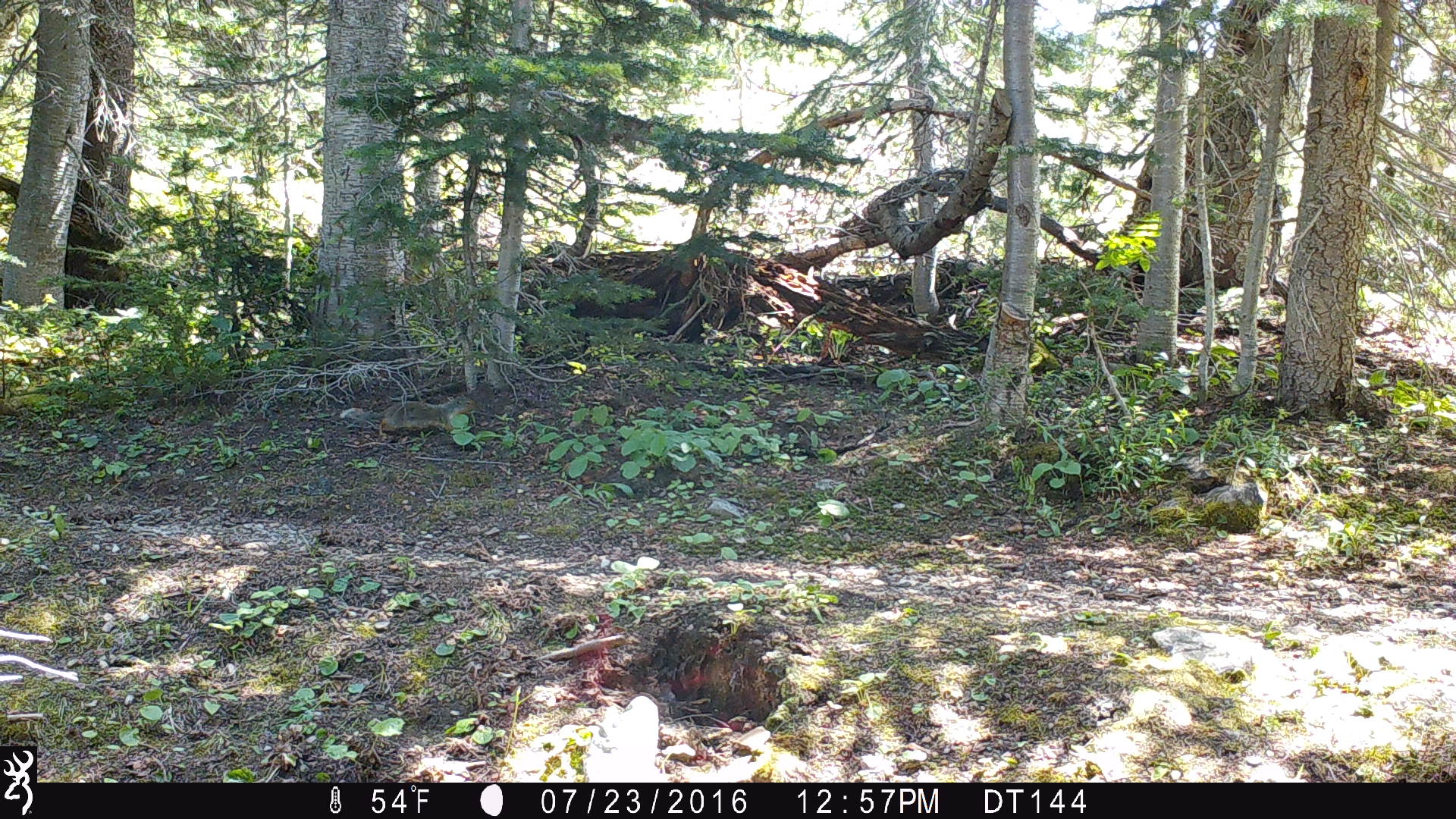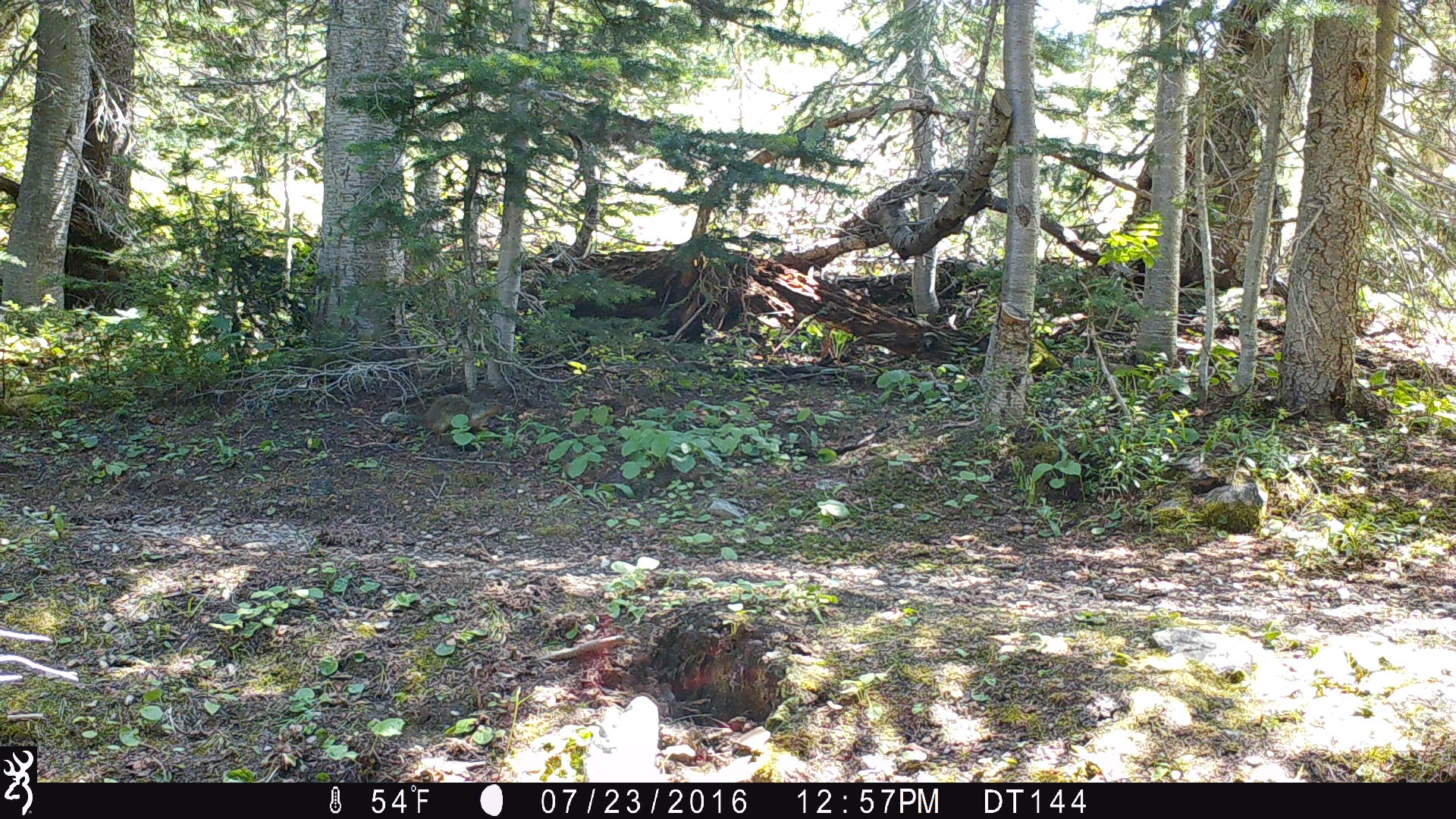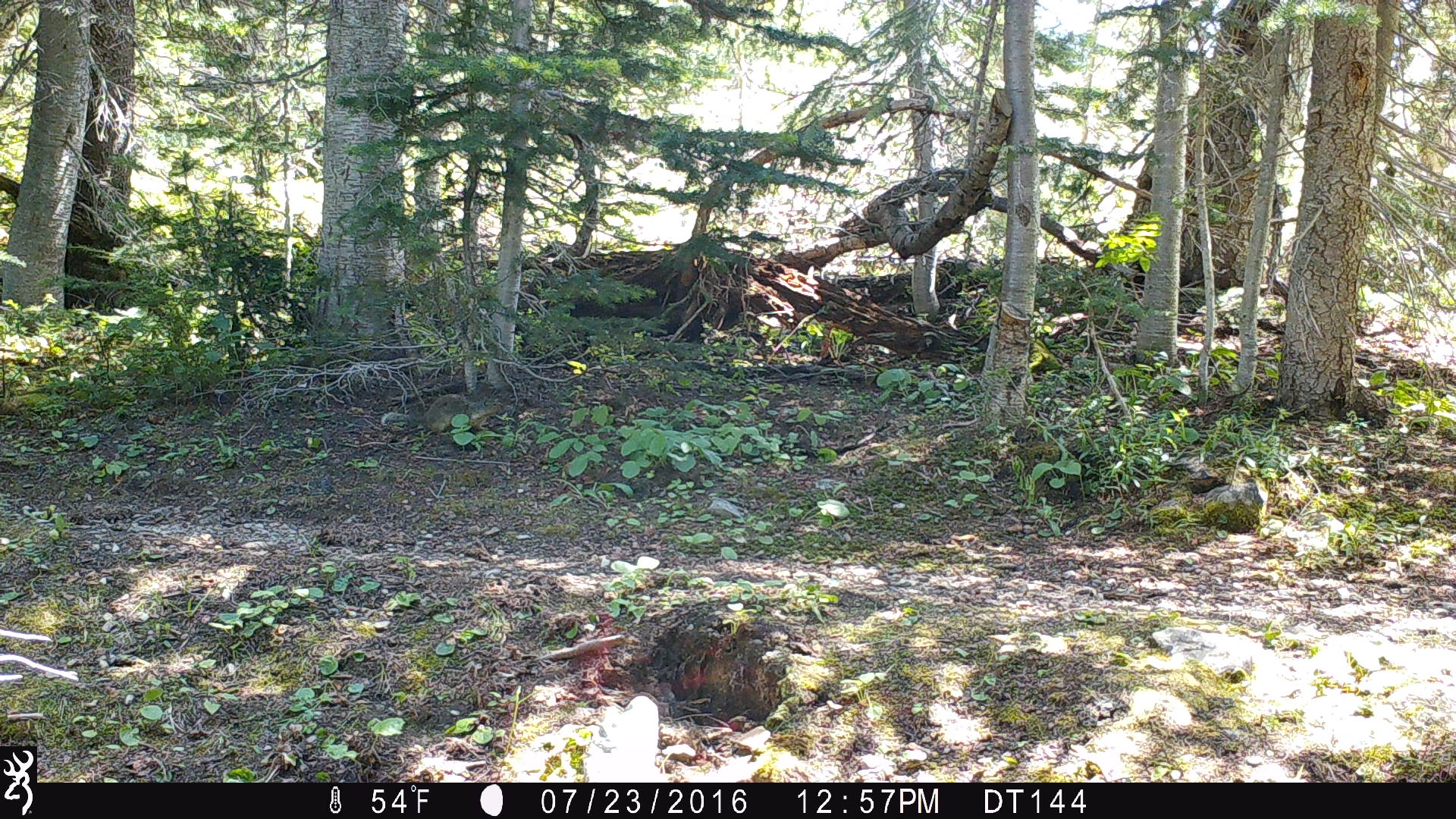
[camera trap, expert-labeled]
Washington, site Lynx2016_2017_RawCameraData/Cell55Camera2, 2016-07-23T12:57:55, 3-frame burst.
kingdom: Animalia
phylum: Chordata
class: Mammalia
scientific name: Mammalia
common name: small mammal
Small mammal (Mammalia). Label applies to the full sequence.